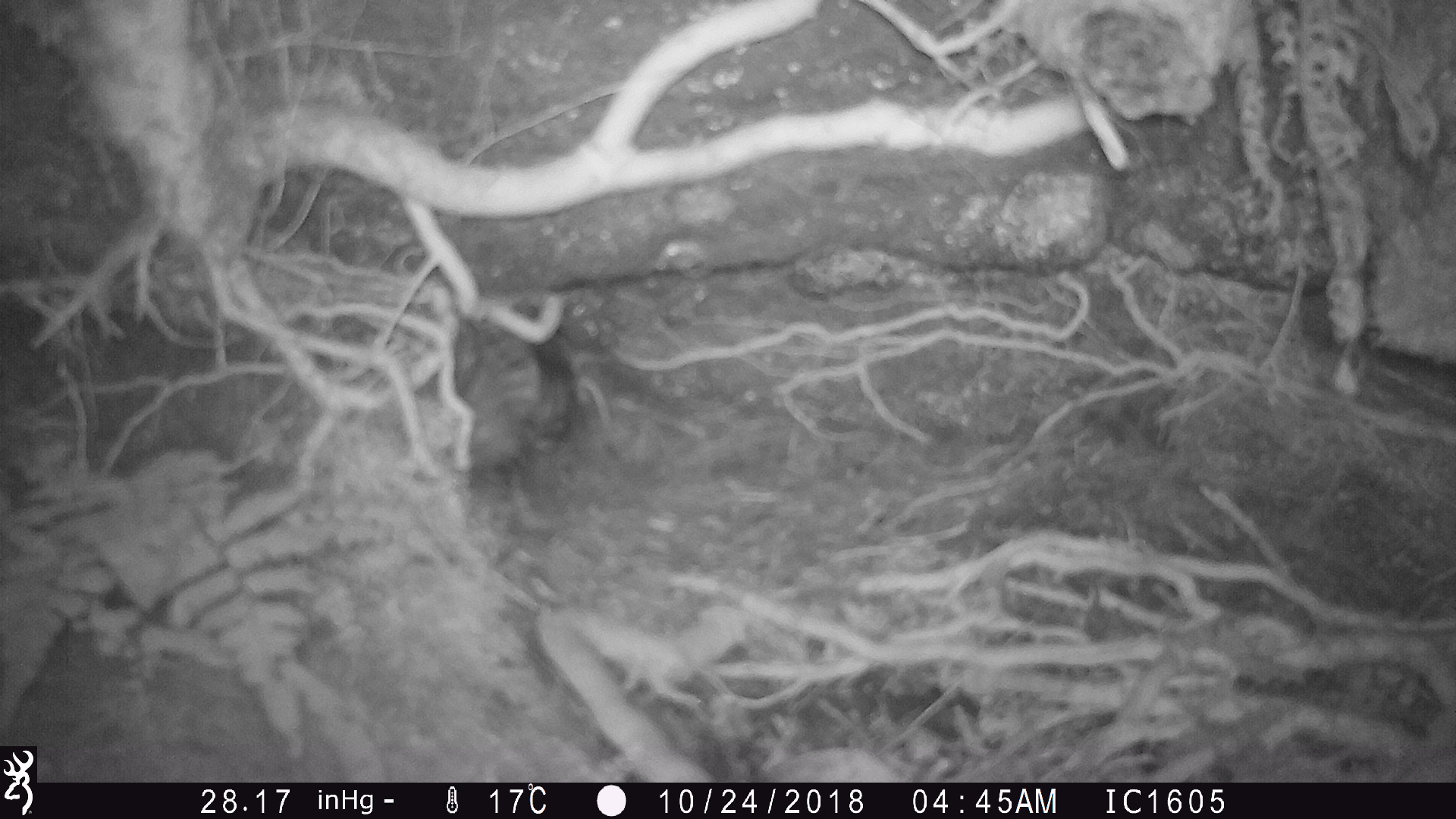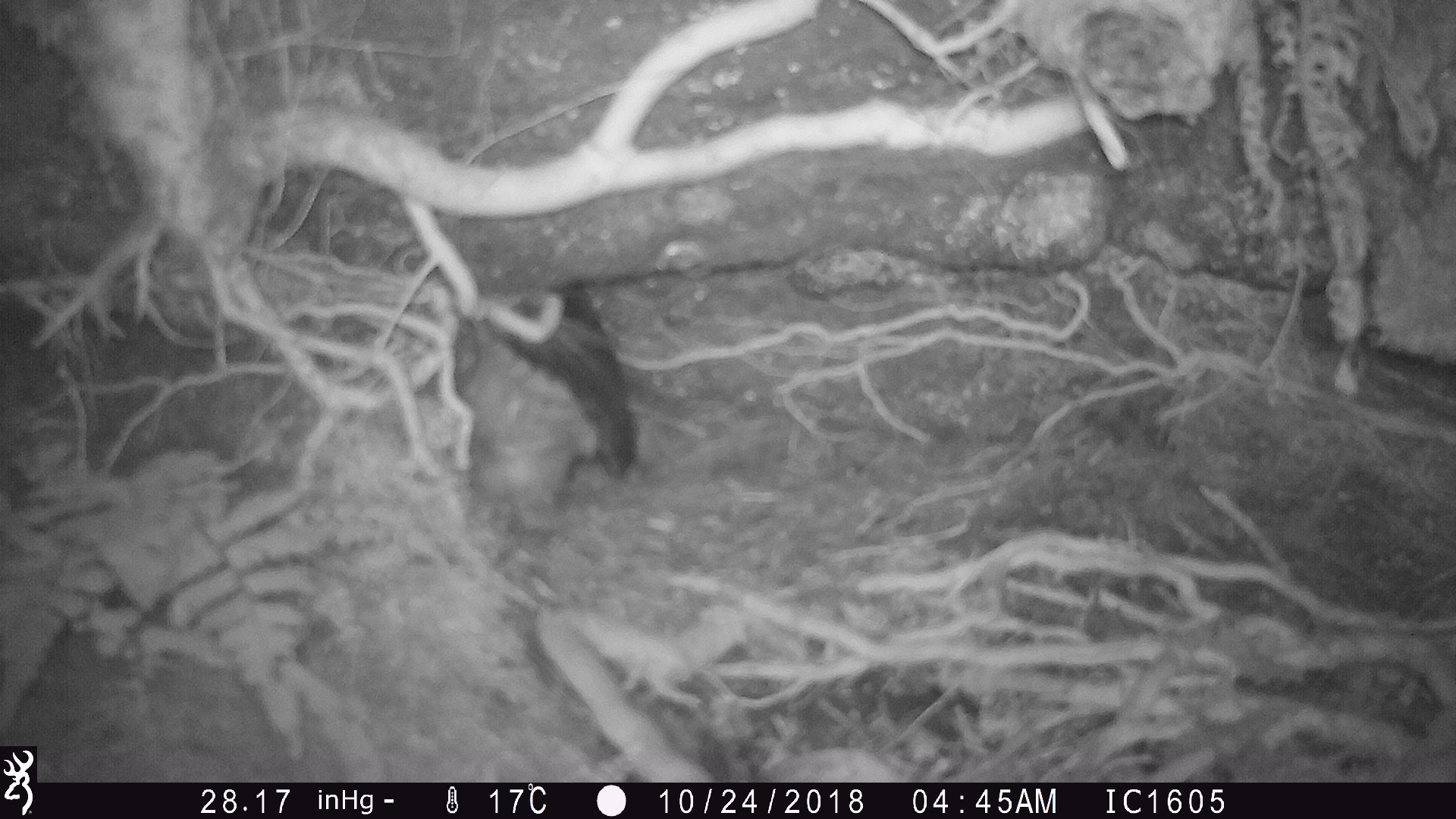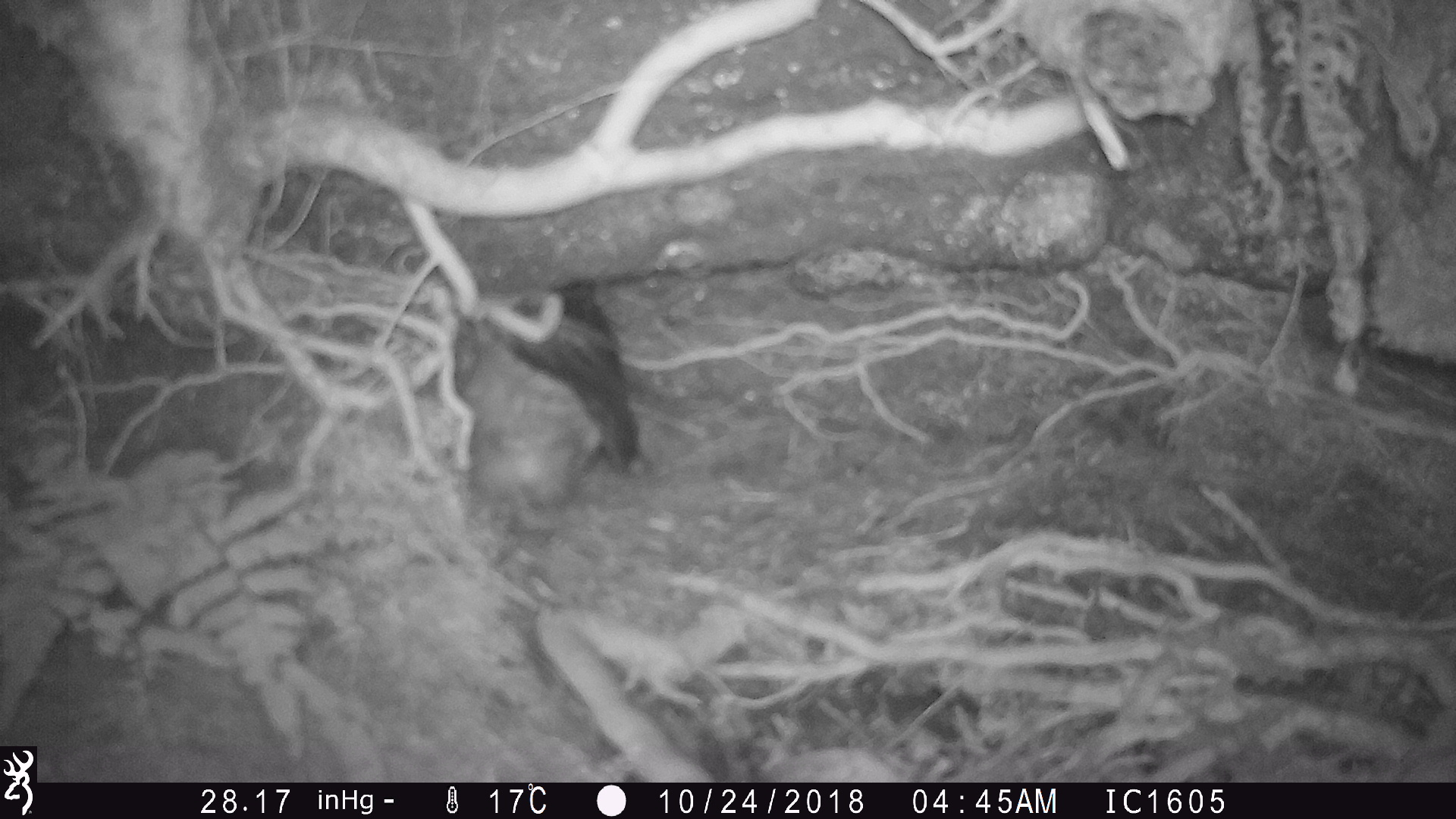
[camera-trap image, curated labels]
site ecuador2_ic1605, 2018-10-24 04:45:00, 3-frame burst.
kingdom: Animalia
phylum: Chordata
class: Aves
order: Procellariiformes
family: Procellariidae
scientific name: Procellariidae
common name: petrel chick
Petrel chick (Procellariidae).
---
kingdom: Animalia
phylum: Chordata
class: Aves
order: Procellariiformes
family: Procellariidae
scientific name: Procellariidae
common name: petrel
Petrel (Procellariidae).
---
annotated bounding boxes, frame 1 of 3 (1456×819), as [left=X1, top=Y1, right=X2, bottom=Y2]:
petrel chick: [left=461, top=308, right=581, bottom=480]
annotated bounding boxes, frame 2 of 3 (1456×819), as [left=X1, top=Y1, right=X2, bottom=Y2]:
petrel: [left=449, top=274, right=645, bottom=530]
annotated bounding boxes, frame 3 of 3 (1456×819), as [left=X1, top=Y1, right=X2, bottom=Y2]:
petrel: [left=458, top=284, right=640, bottom=515]